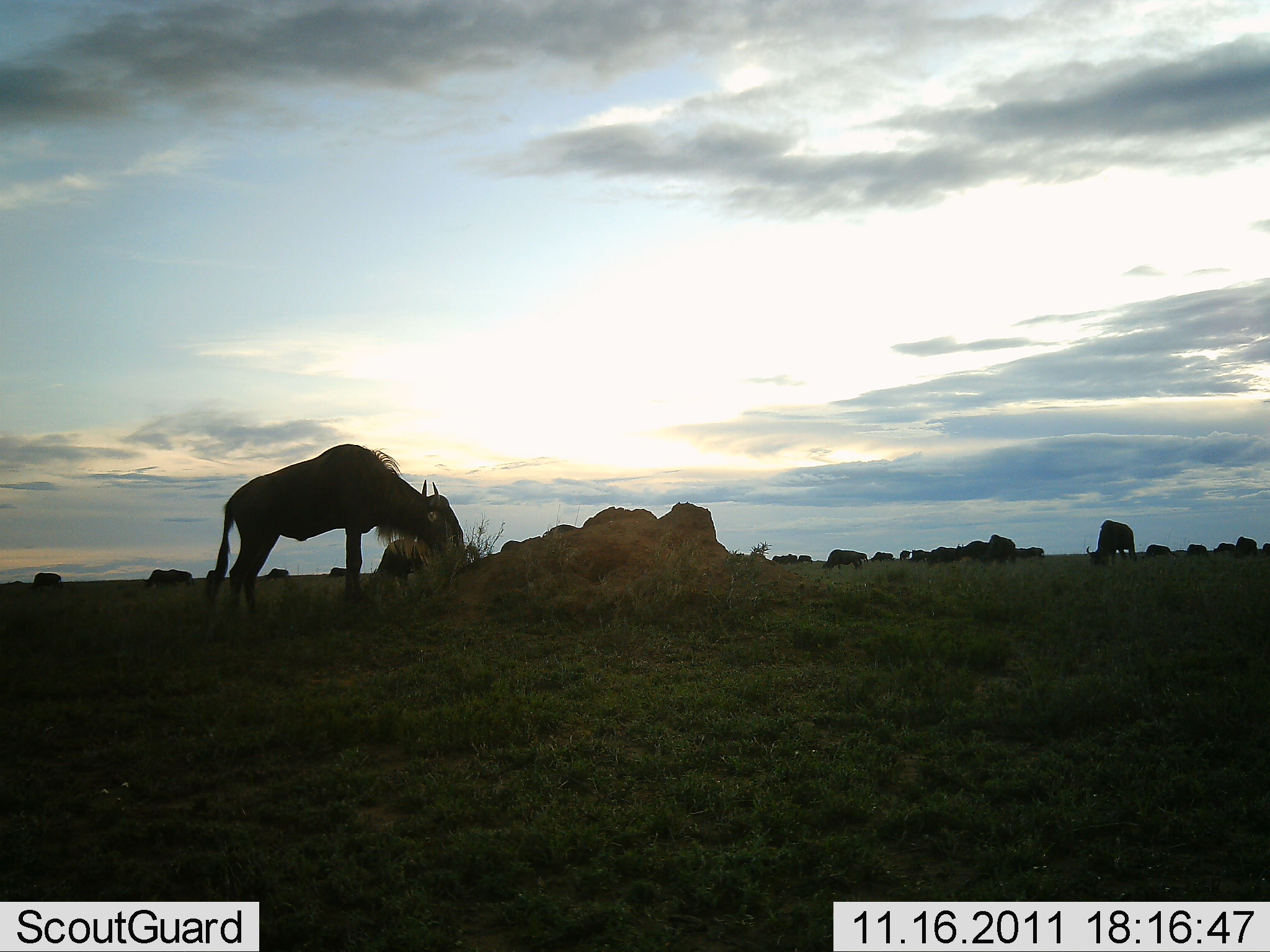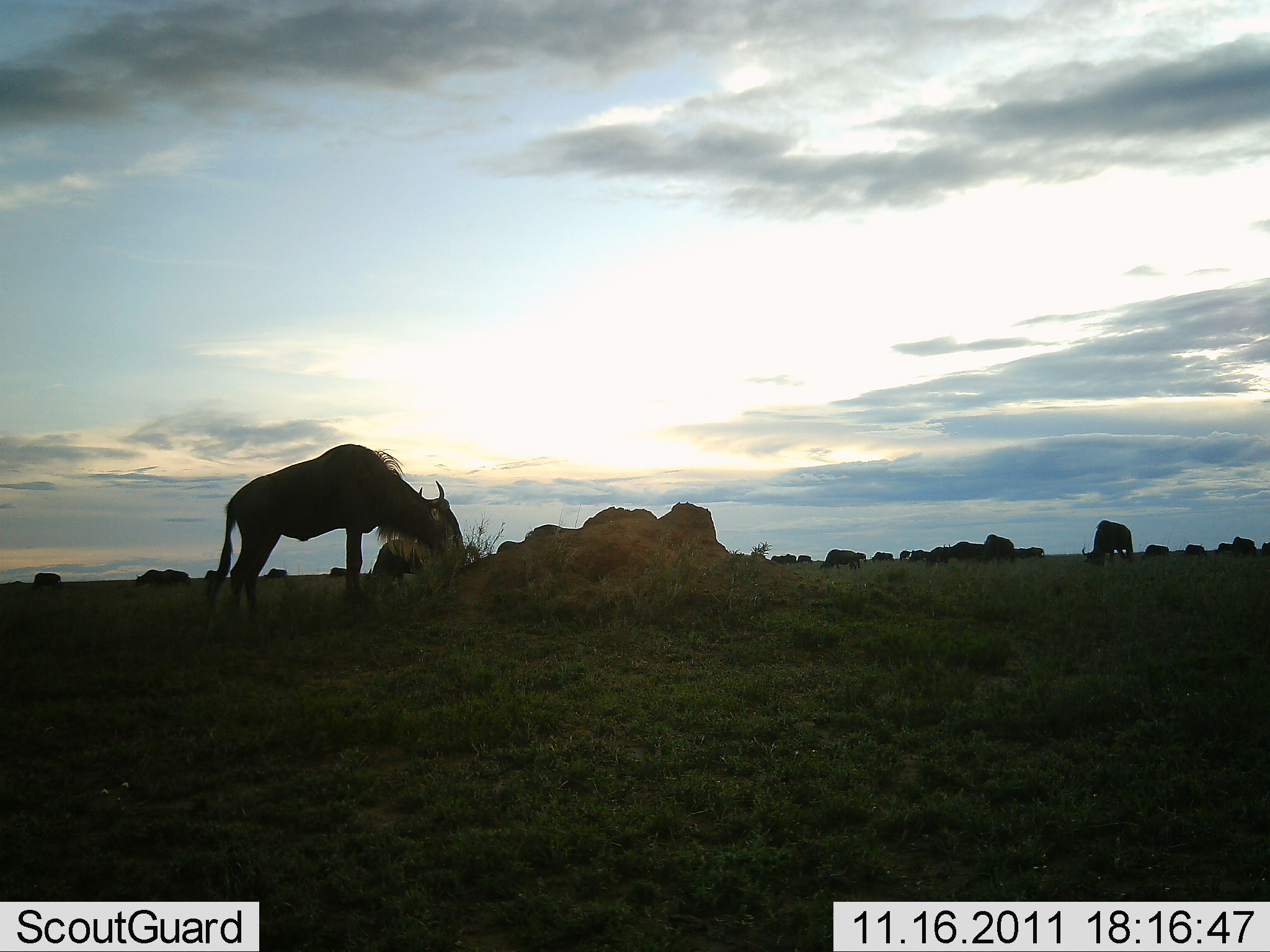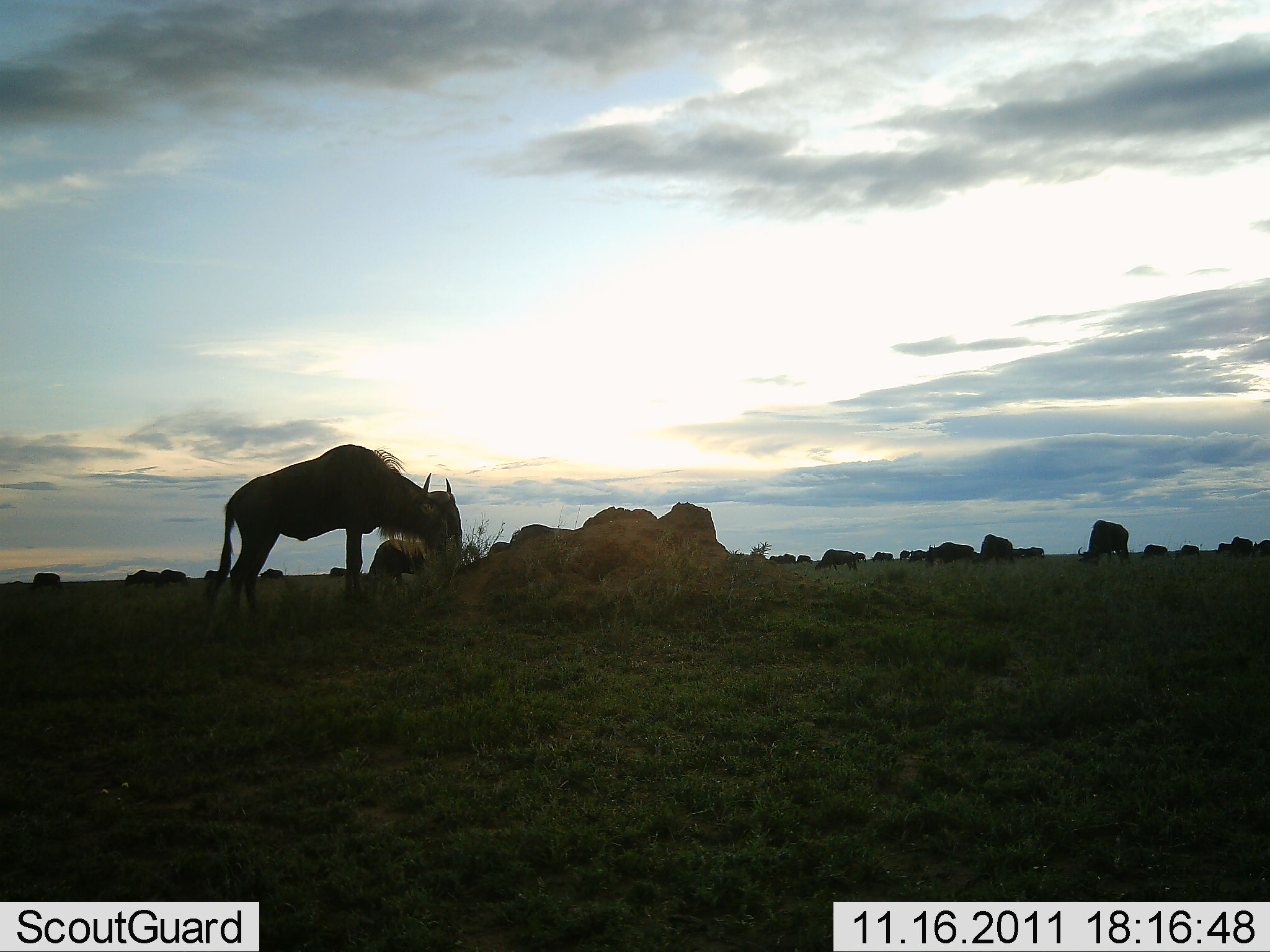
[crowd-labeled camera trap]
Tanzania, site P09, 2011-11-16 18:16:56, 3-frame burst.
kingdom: Animalia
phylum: Chordata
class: Mammalia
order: Artiodactyla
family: Bovidae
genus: Connochaetes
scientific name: Connochaetes taurinus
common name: blue wildebeest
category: wildebeest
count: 11-50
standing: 42%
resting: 0%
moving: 8%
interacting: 8%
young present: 0%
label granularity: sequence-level